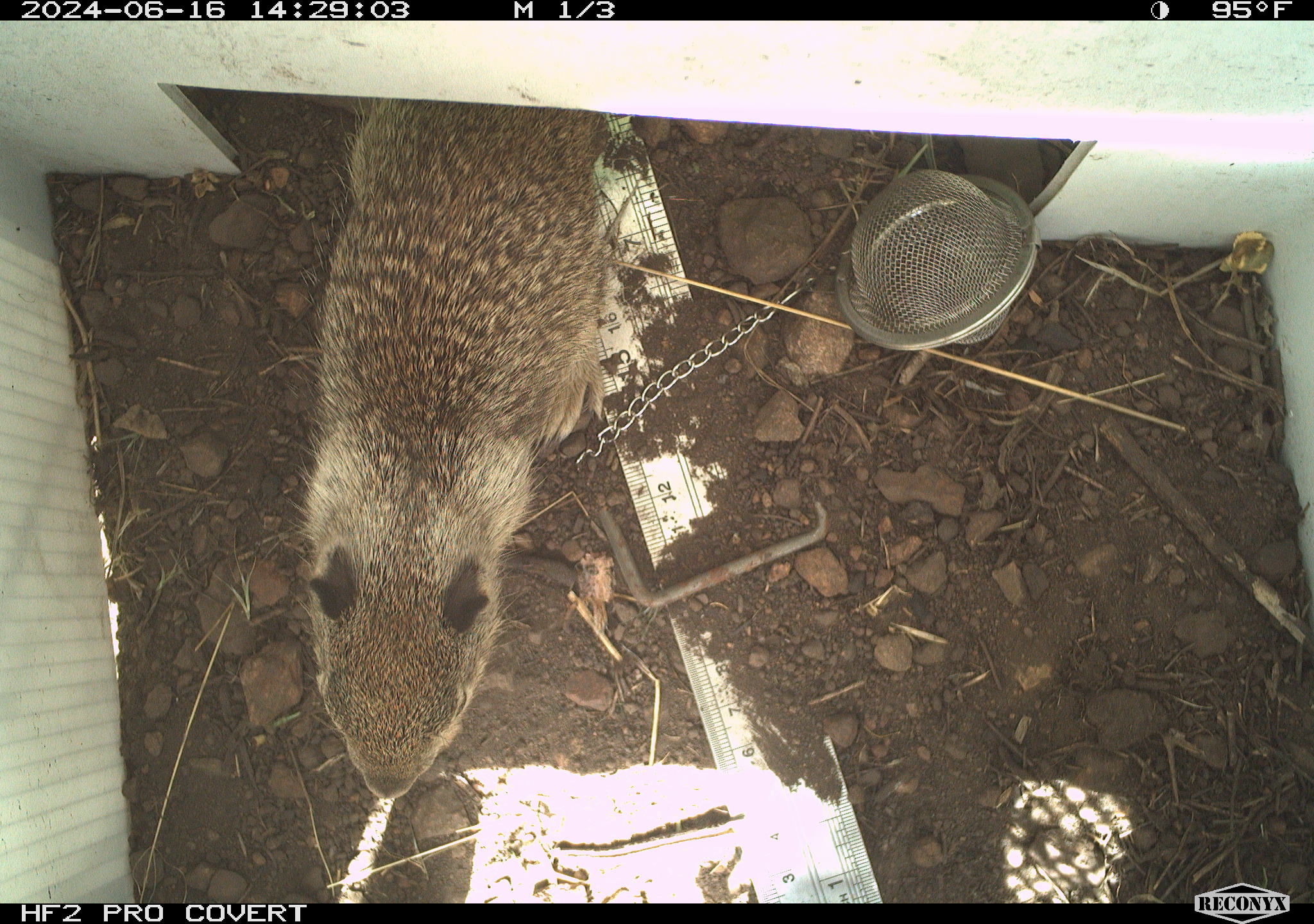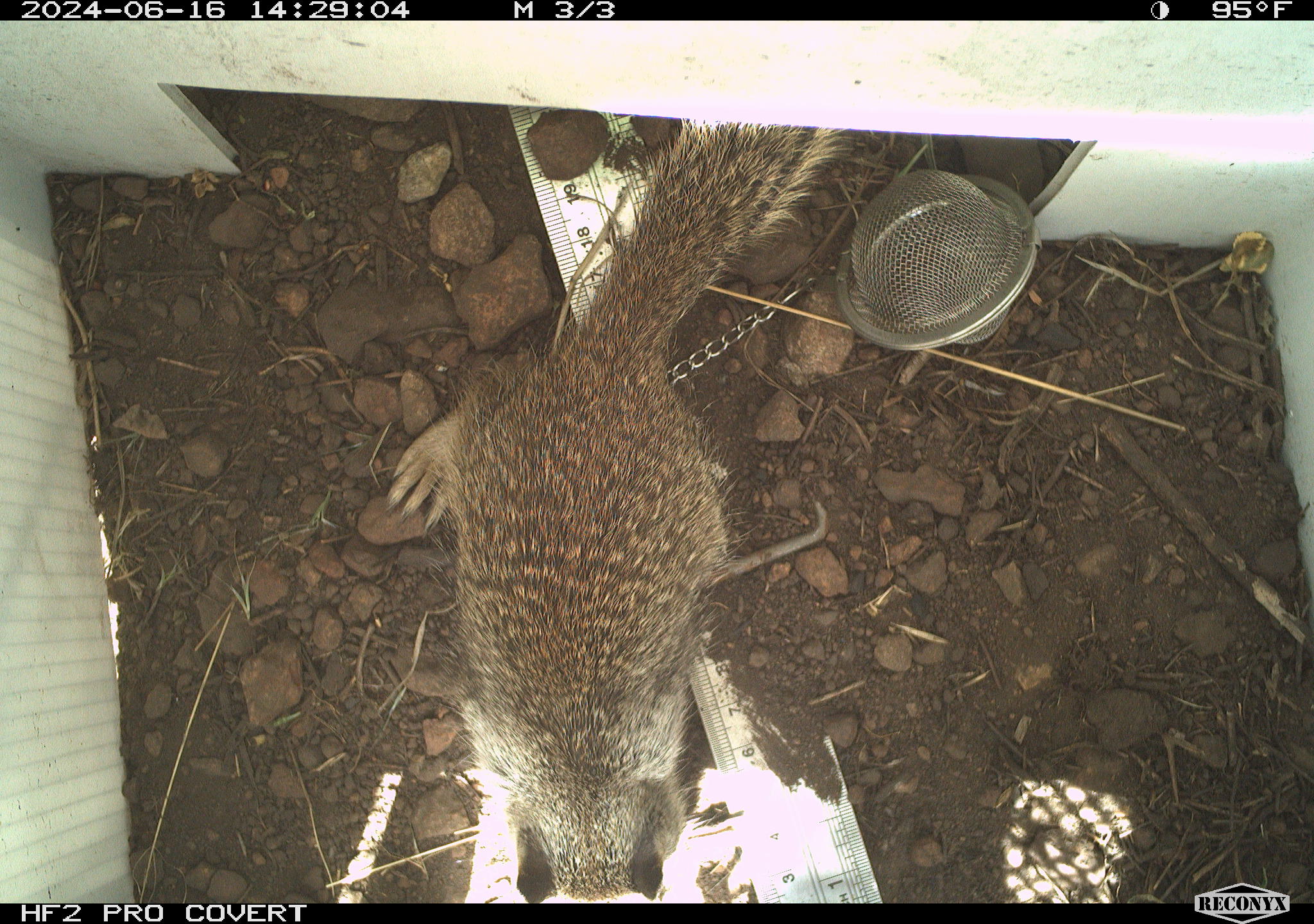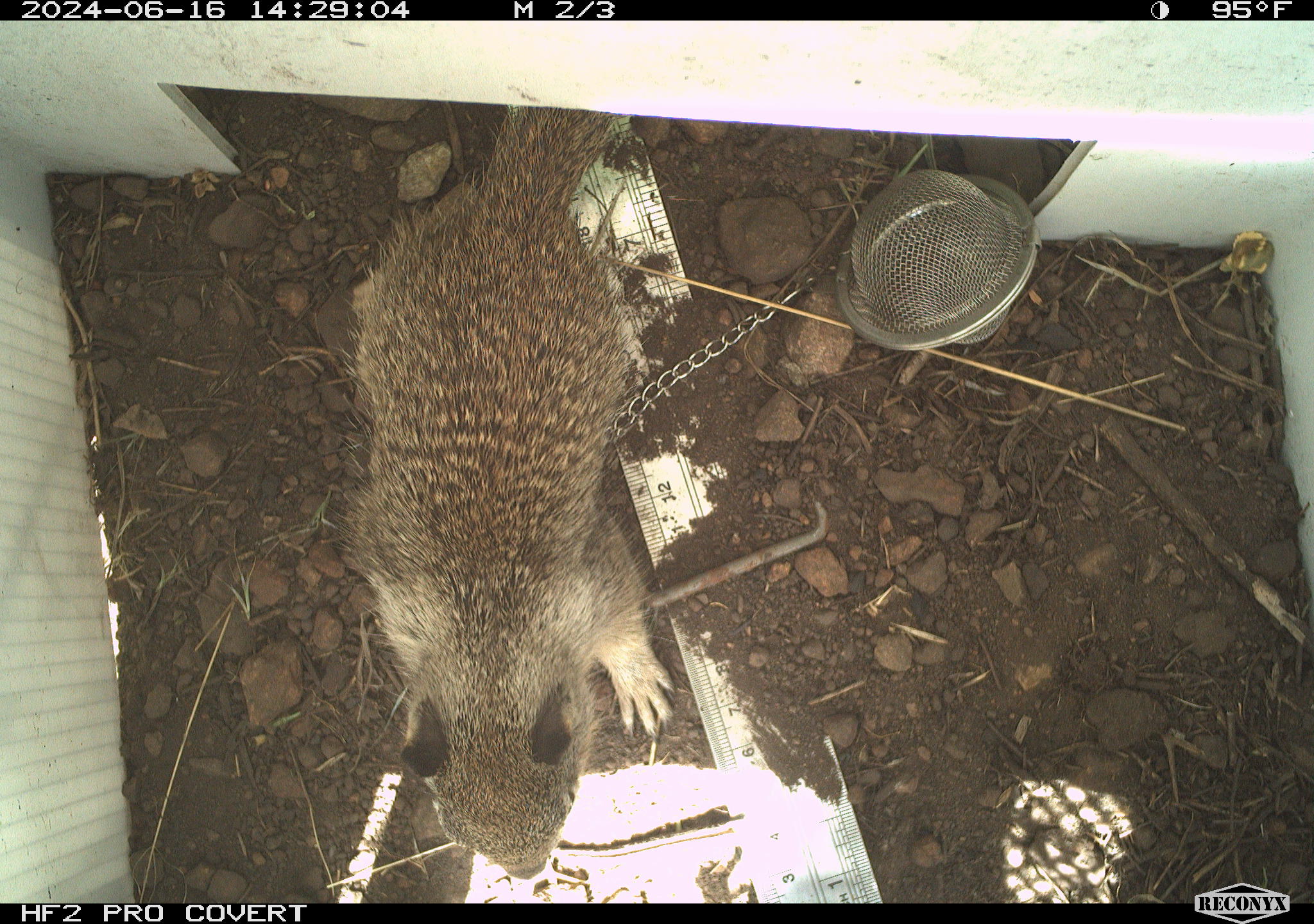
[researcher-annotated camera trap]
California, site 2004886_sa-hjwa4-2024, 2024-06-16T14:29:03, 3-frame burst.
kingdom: Animalia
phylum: Chordata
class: Mammalia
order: Rodentia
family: Sciuridae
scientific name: Sciuridae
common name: squirrels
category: sciuridae family